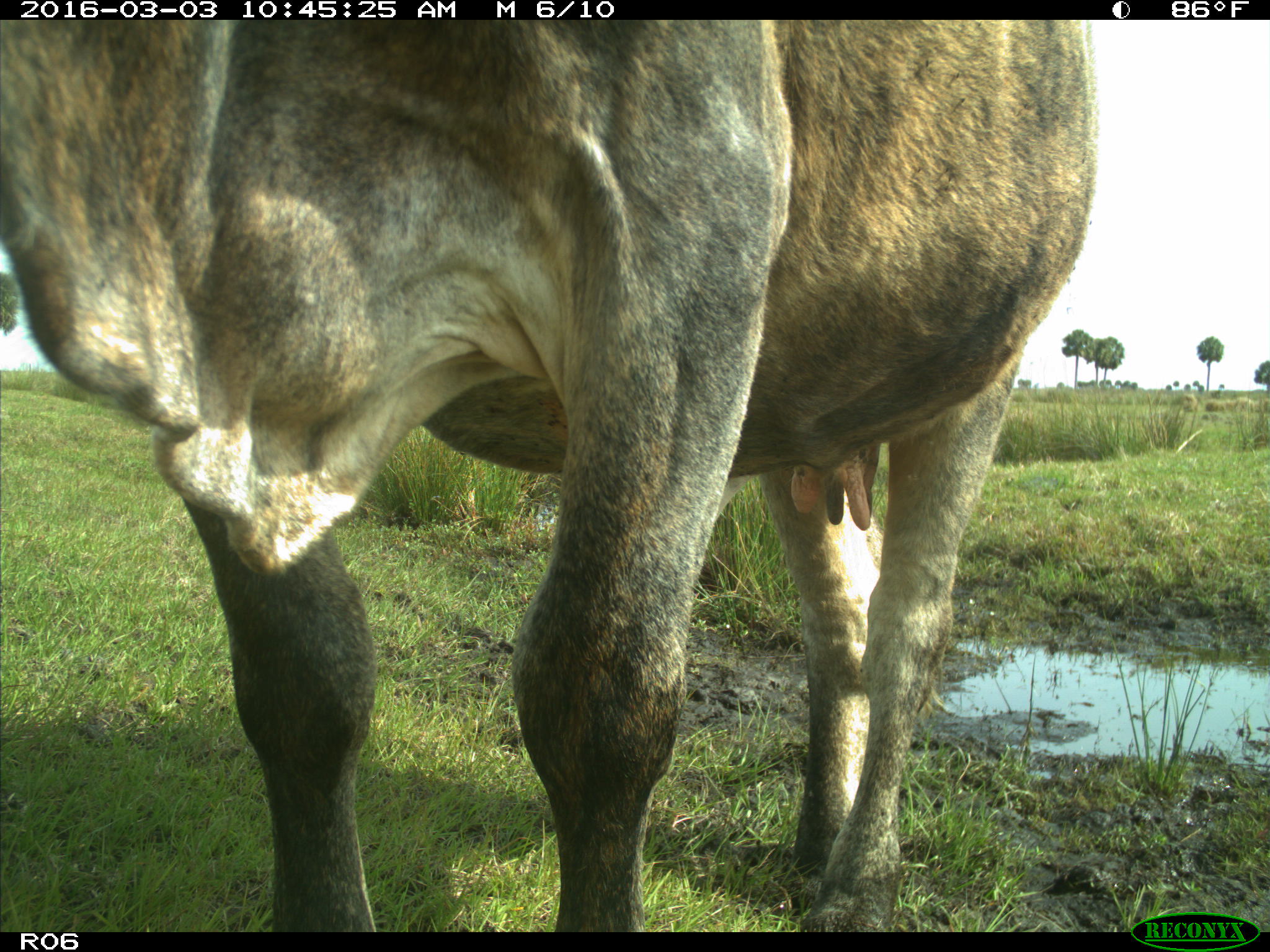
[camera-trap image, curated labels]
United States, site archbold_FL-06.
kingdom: Animalia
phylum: Chordata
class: Mammalia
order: Artiodactyla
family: Bovidae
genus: Bos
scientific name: Bos taurus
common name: domestic cow